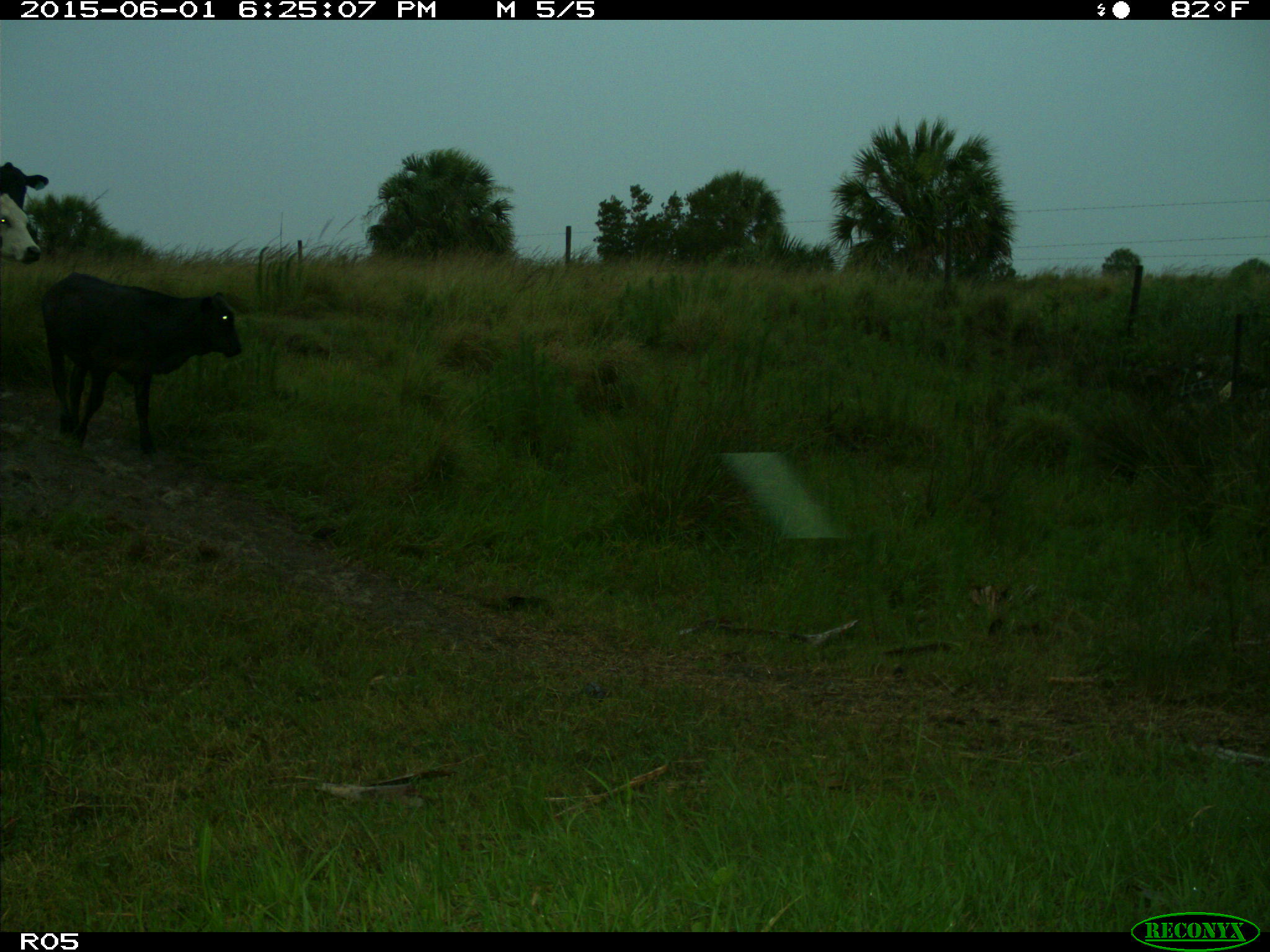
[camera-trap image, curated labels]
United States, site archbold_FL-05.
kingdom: Animalia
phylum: Chordata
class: Mammalia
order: Artiodactyla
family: Bovidae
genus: Bos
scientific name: Bos taurus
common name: domestic cow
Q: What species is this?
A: Bos taurus (domestic cow).